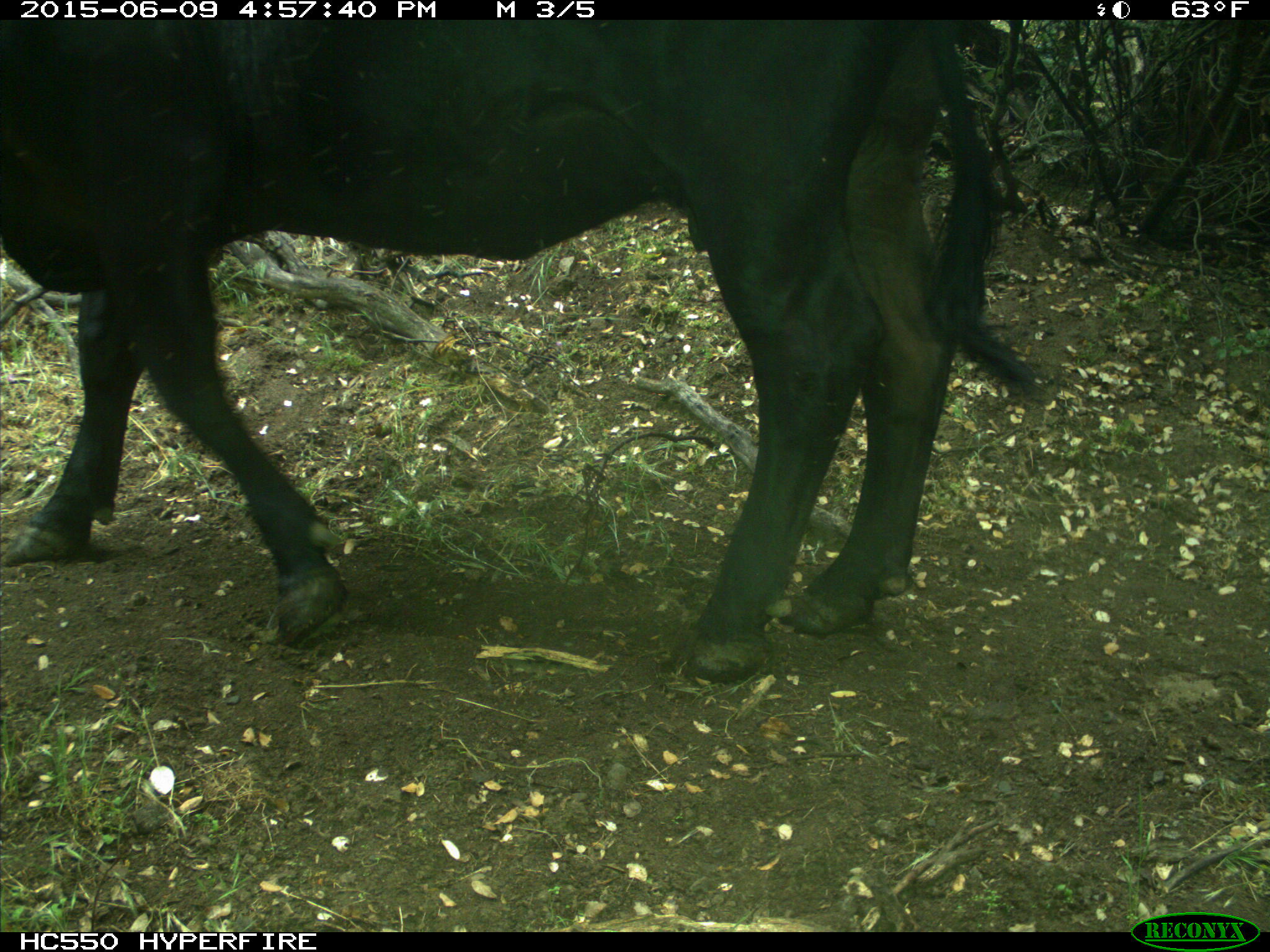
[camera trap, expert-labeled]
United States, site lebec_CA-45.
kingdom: Animalia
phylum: Chordata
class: Mammalia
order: Artiodactyla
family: Bovidae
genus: Bos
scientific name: Bos taurus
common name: domestic cow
Bos taurus (domestic cow).